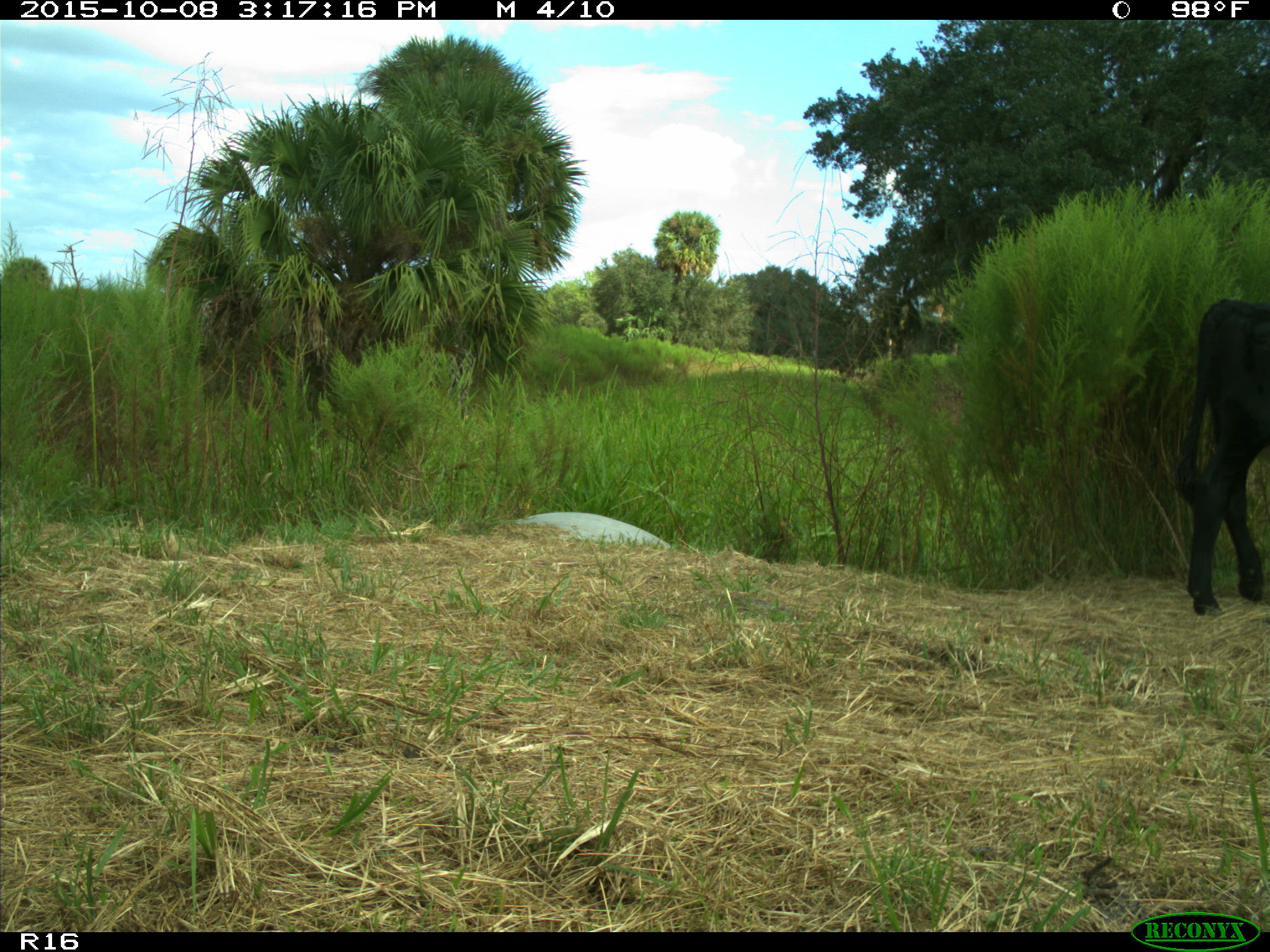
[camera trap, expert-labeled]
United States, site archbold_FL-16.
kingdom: Animalia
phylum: Chordata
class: Mammalia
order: Artiodactyla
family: Bovidae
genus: Bos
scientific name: Bos taurus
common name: domestic cow